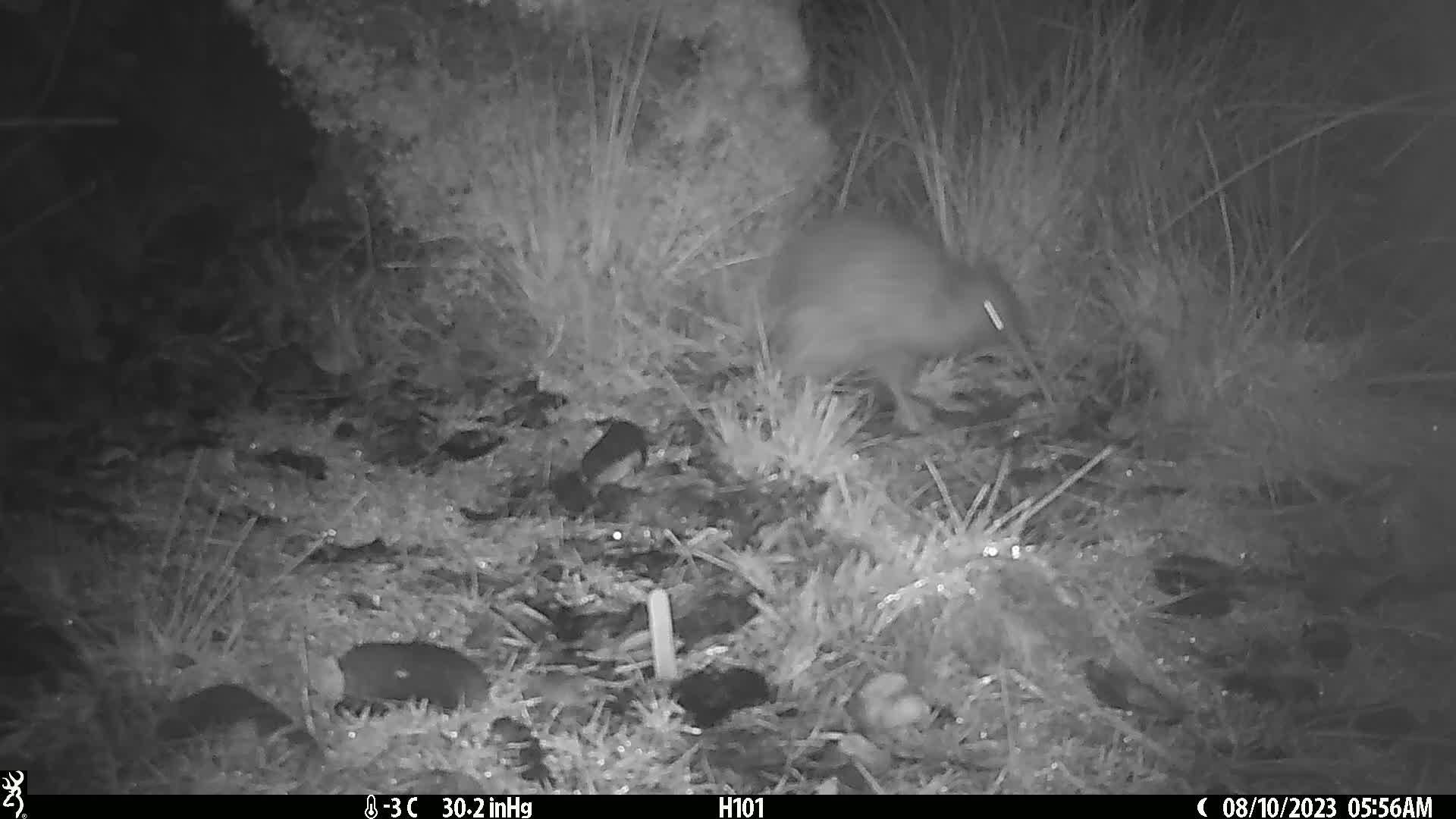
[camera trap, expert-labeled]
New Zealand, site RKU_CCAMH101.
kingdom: Animalia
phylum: Chordata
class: Aves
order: Apterygiformes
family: Apterygidae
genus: Apteryx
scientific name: Apteryx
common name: kiwi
Kiwi (Apteryx).